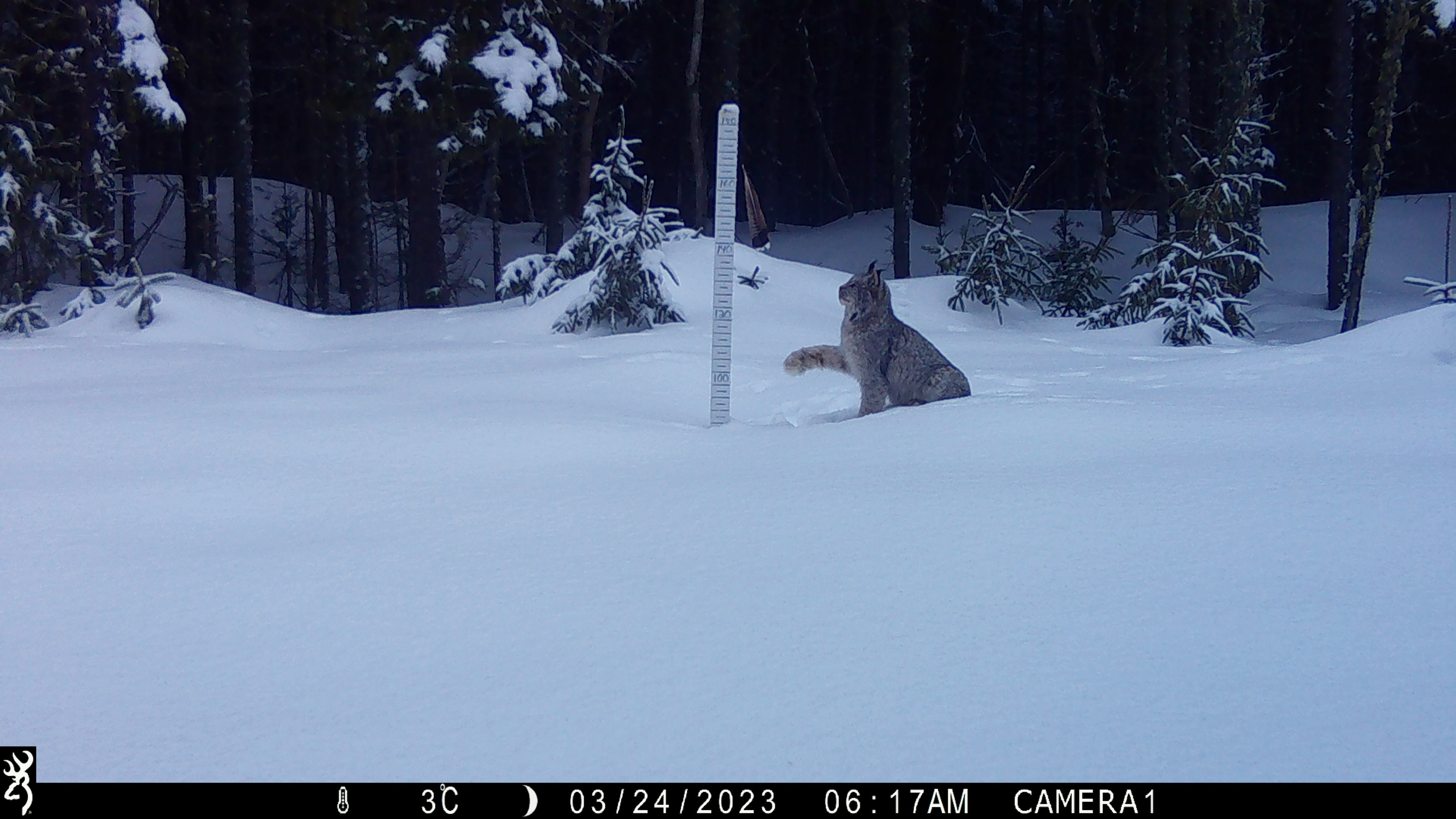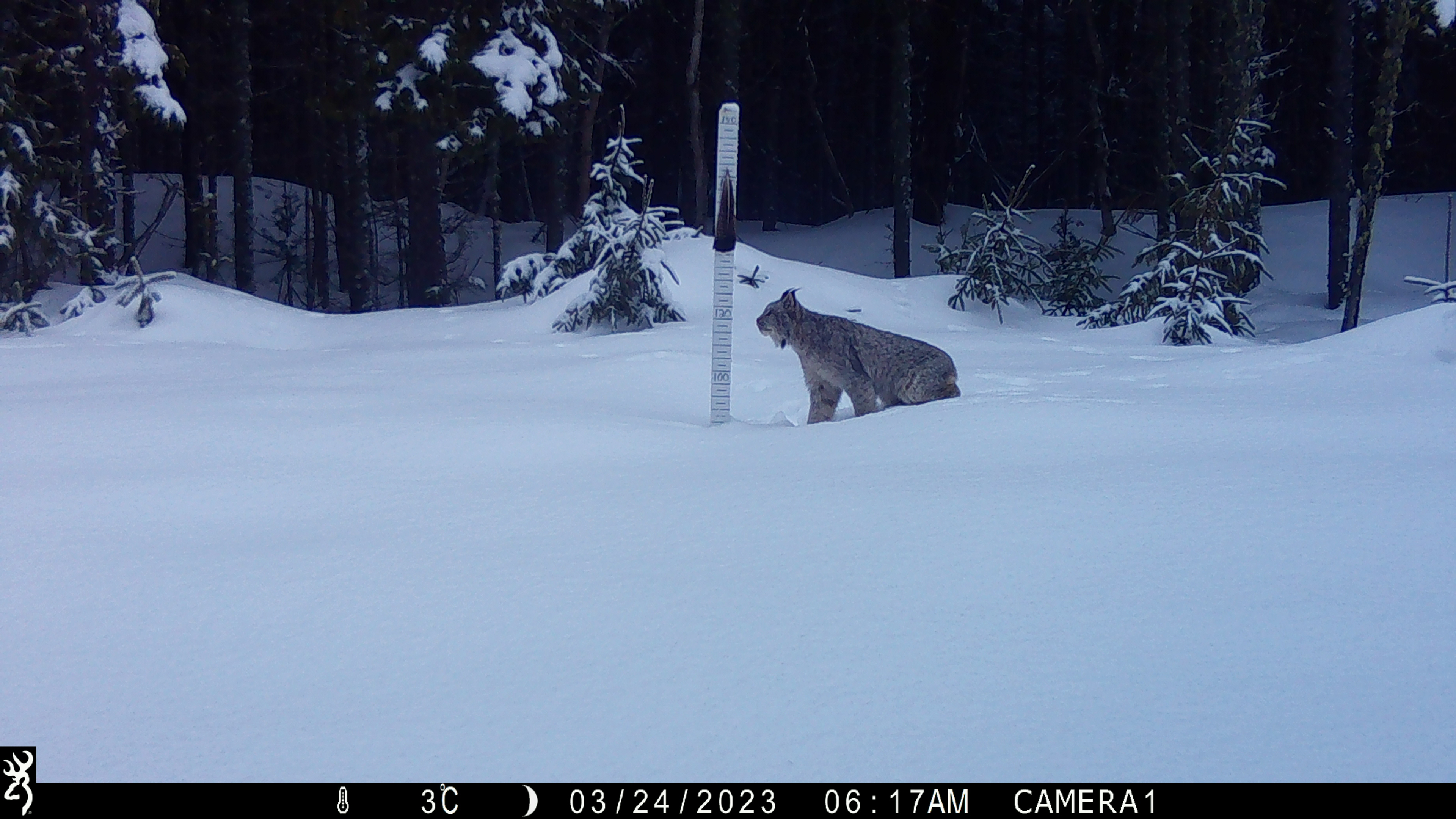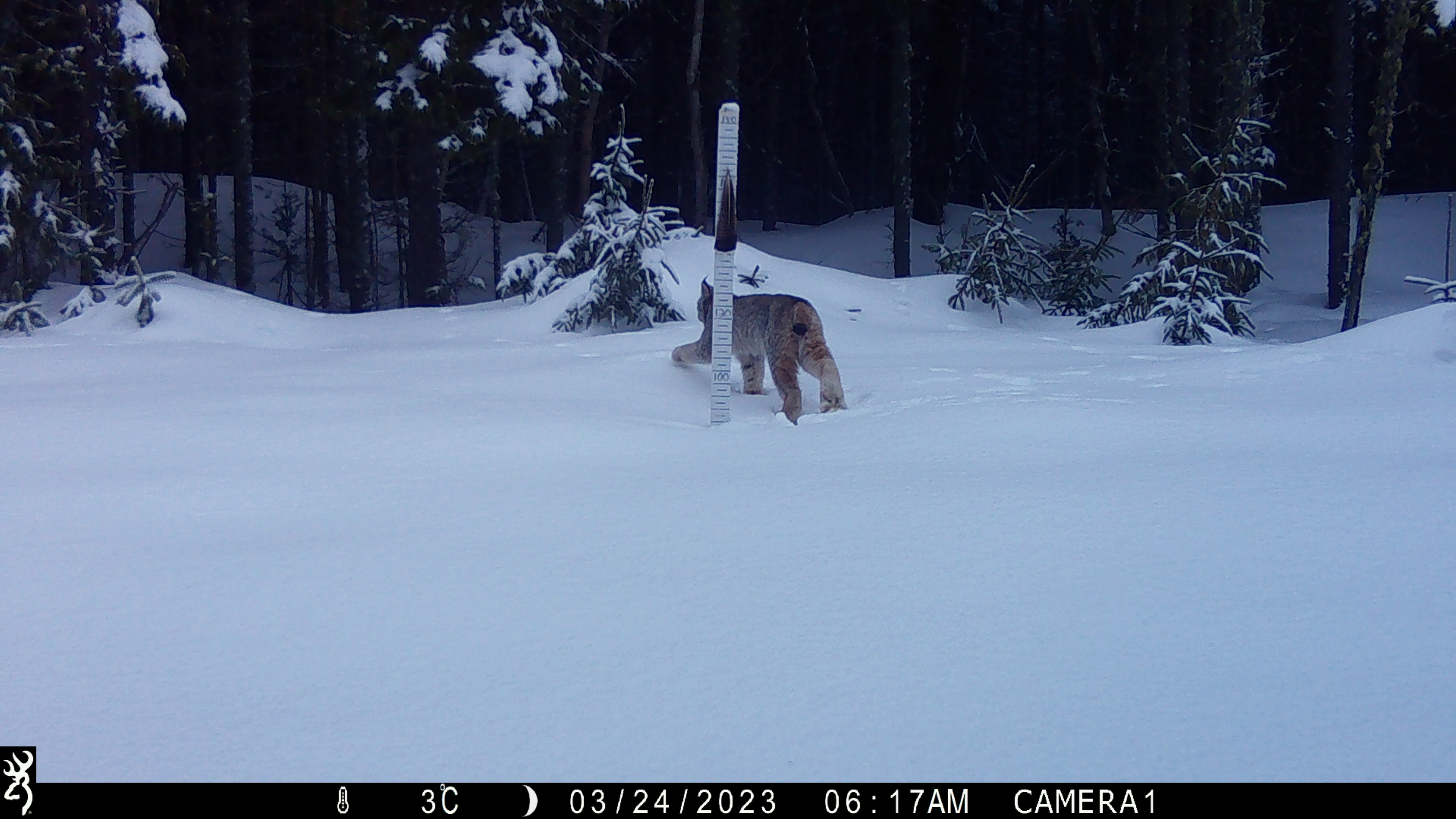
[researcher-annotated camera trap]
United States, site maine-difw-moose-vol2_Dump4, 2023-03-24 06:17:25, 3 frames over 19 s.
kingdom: Animalia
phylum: Chordata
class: Mammalia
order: Carnivora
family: Felidae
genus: Lynx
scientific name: Lynx canadensis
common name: canada lynx